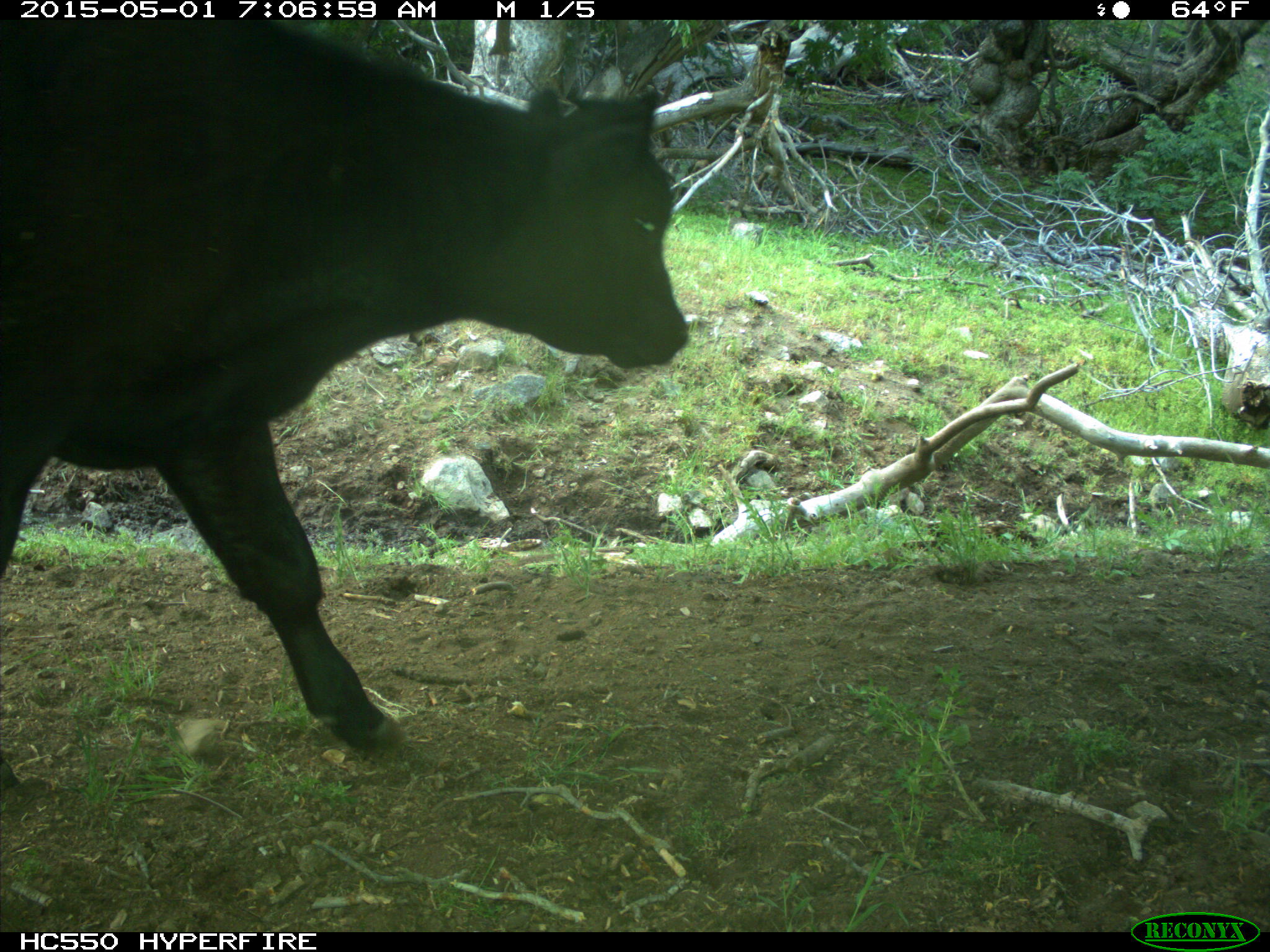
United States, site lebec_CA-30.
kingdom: Animalia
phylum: Chordata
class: Mammalia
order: Artiodactyla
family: Bovidae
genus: Bos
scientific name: Bos taurus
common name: domestic cow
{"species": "Bos taurus (domestic cow)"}